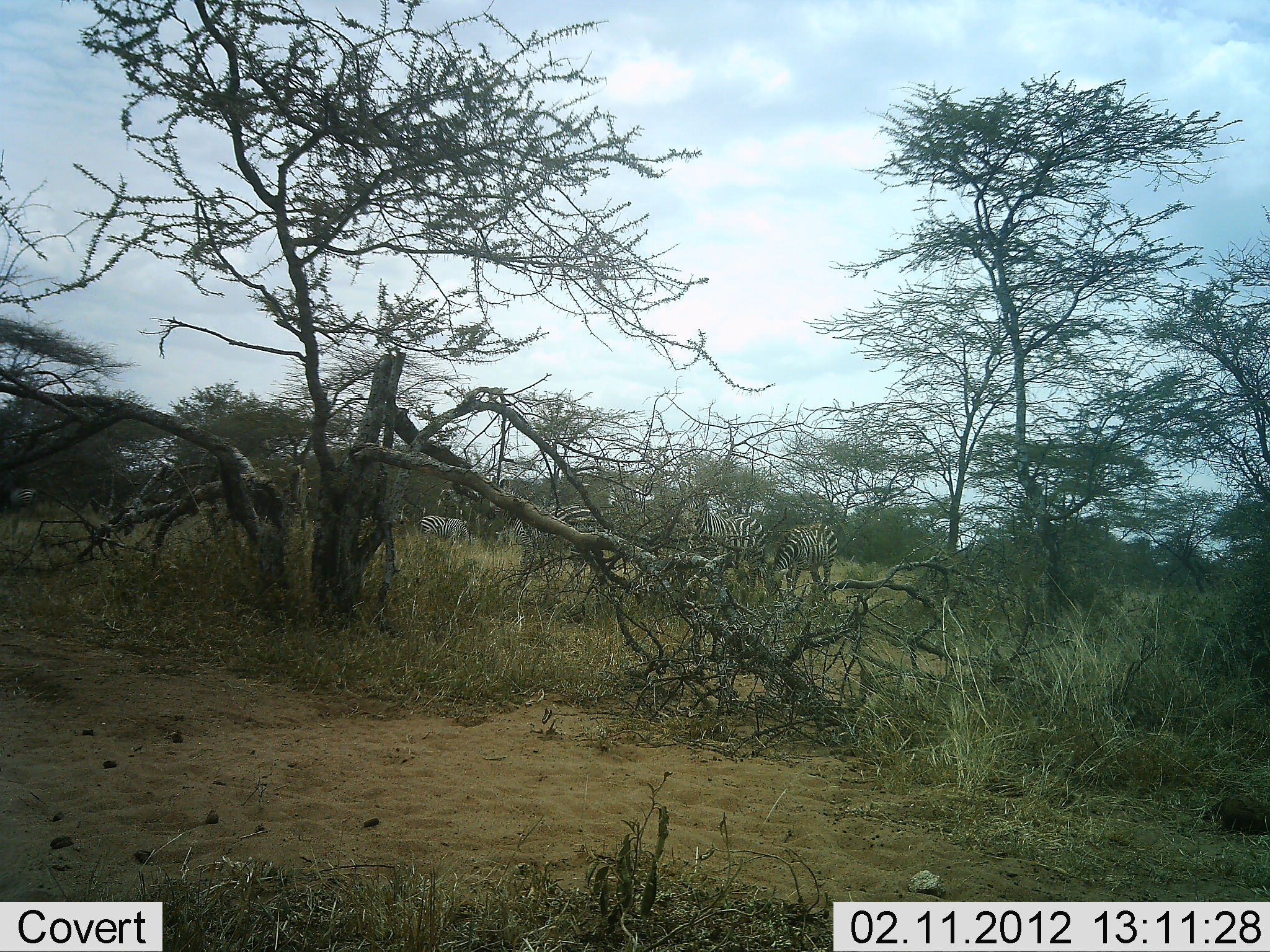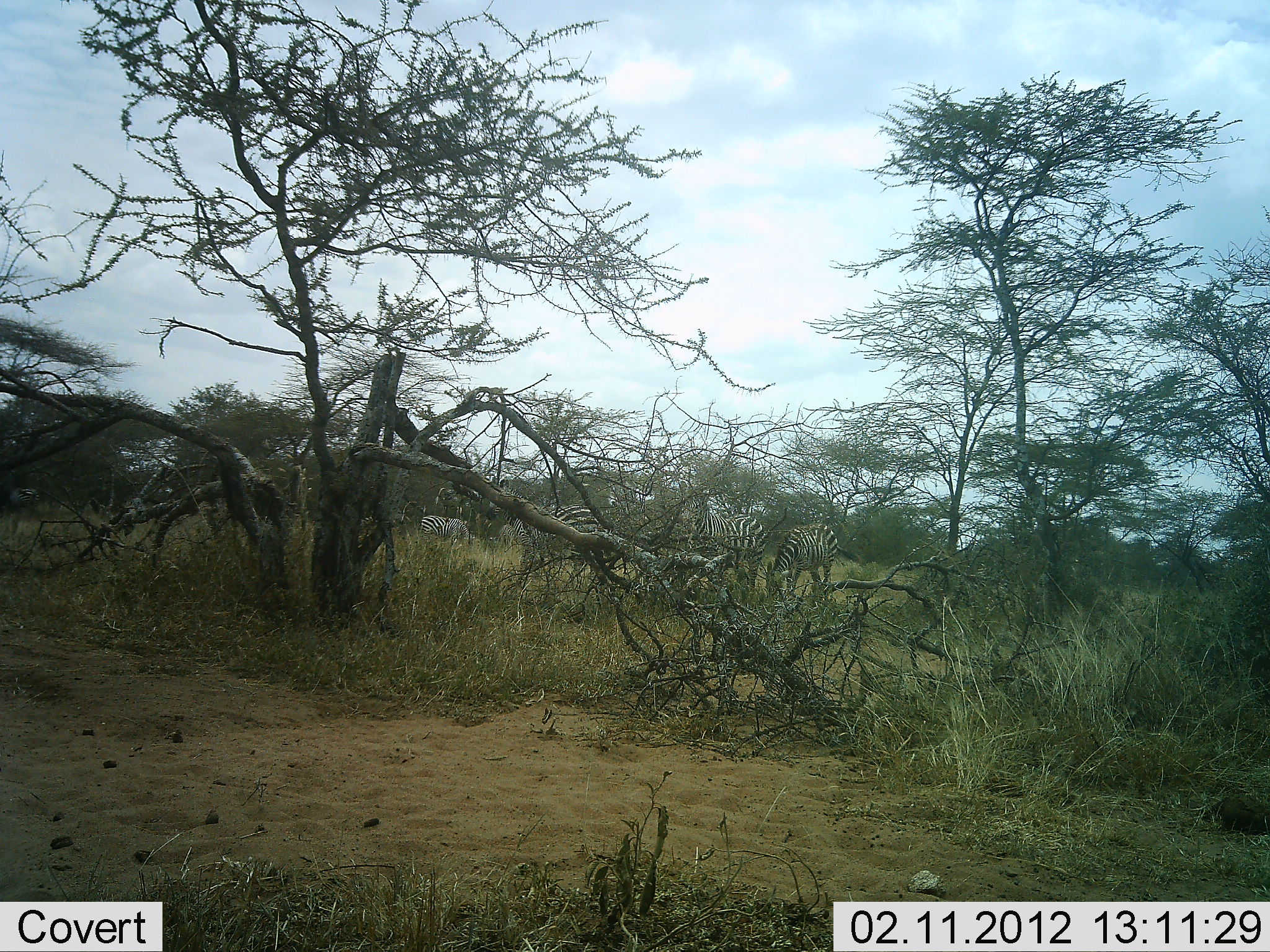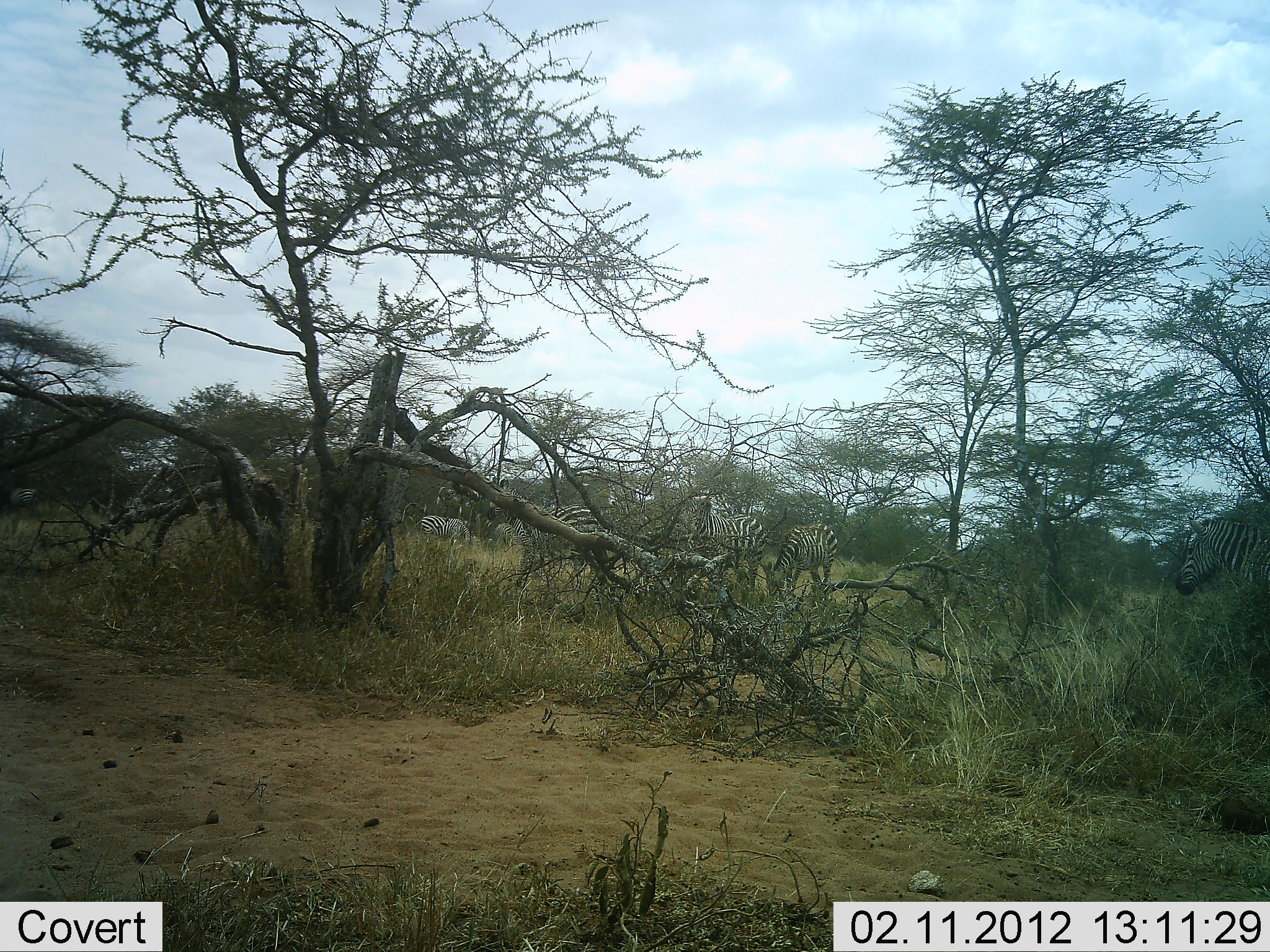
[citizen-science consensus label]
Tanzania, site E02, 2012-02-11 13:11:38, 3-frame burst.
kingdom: Animalia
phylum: Chordata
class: Mammalia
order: Perissodactyla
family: Equidae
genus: Equus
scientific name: Equus quagga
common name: plains zebra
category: zebra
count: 5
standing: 60%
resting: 8%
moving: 40%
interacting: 0%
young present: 4%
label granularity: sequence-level